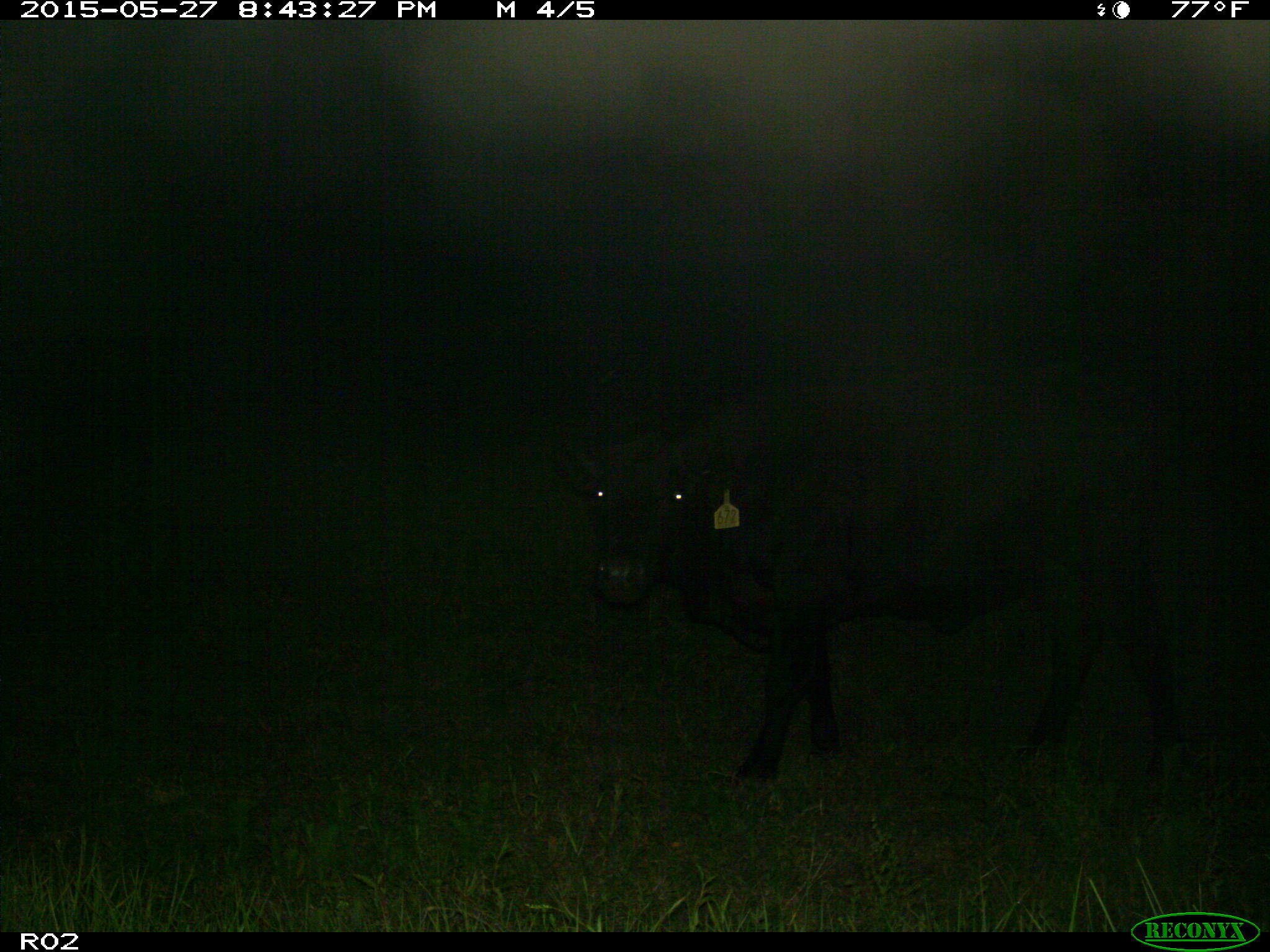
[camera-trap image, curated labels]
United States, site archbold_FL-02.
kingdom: Animalia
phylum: Chordata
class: Mammalia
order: Artiodactyla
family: Bovidae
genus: Bos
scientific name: Bos taurus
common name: domestic cow